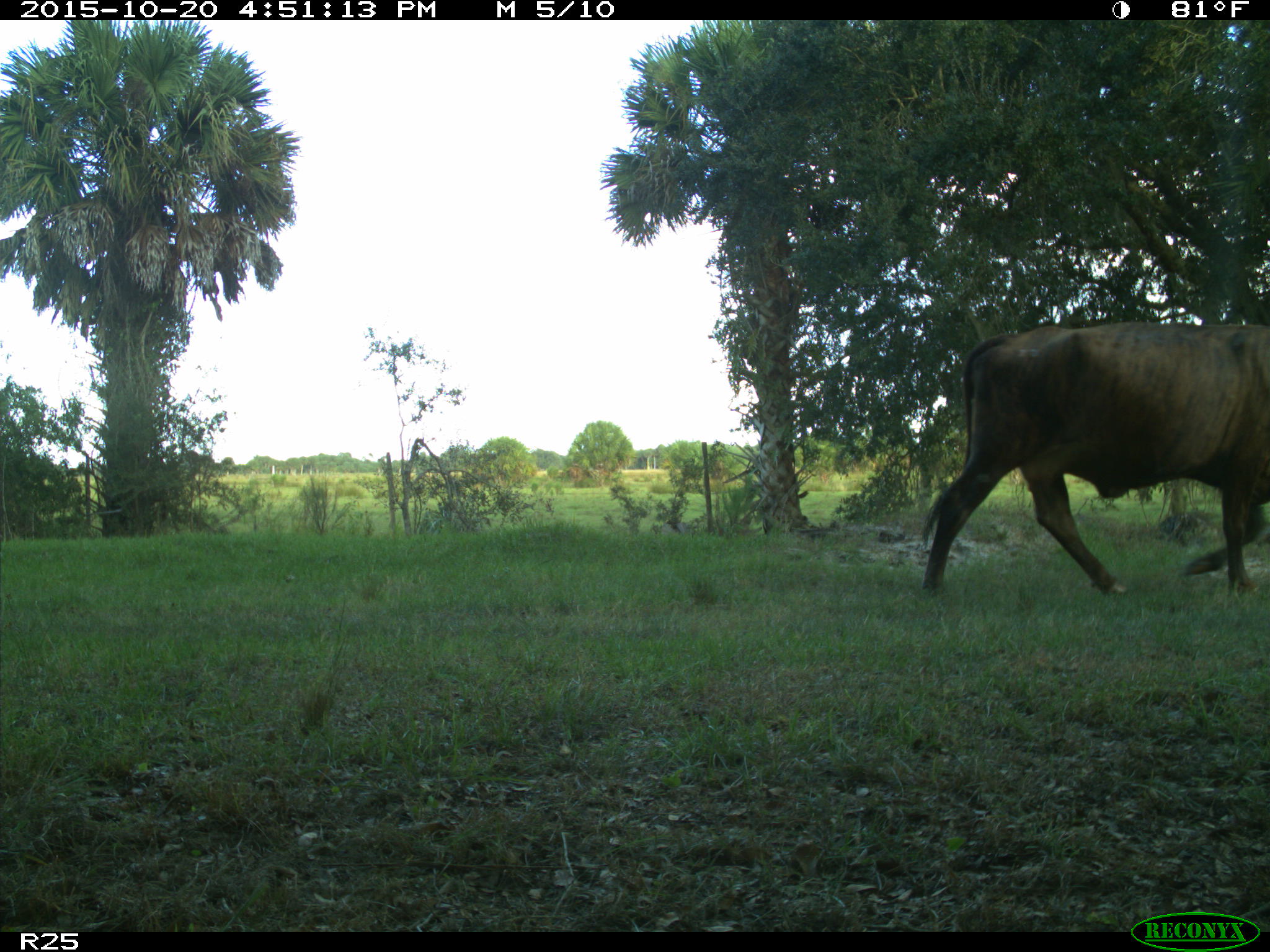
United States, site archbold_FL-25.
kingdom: Animalia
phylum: Chordata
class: Mammalia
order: Artiodactyla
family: Bovidae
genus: Bos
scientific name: Bos taurus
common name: domestic cow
Bos taurus (domestic cow).